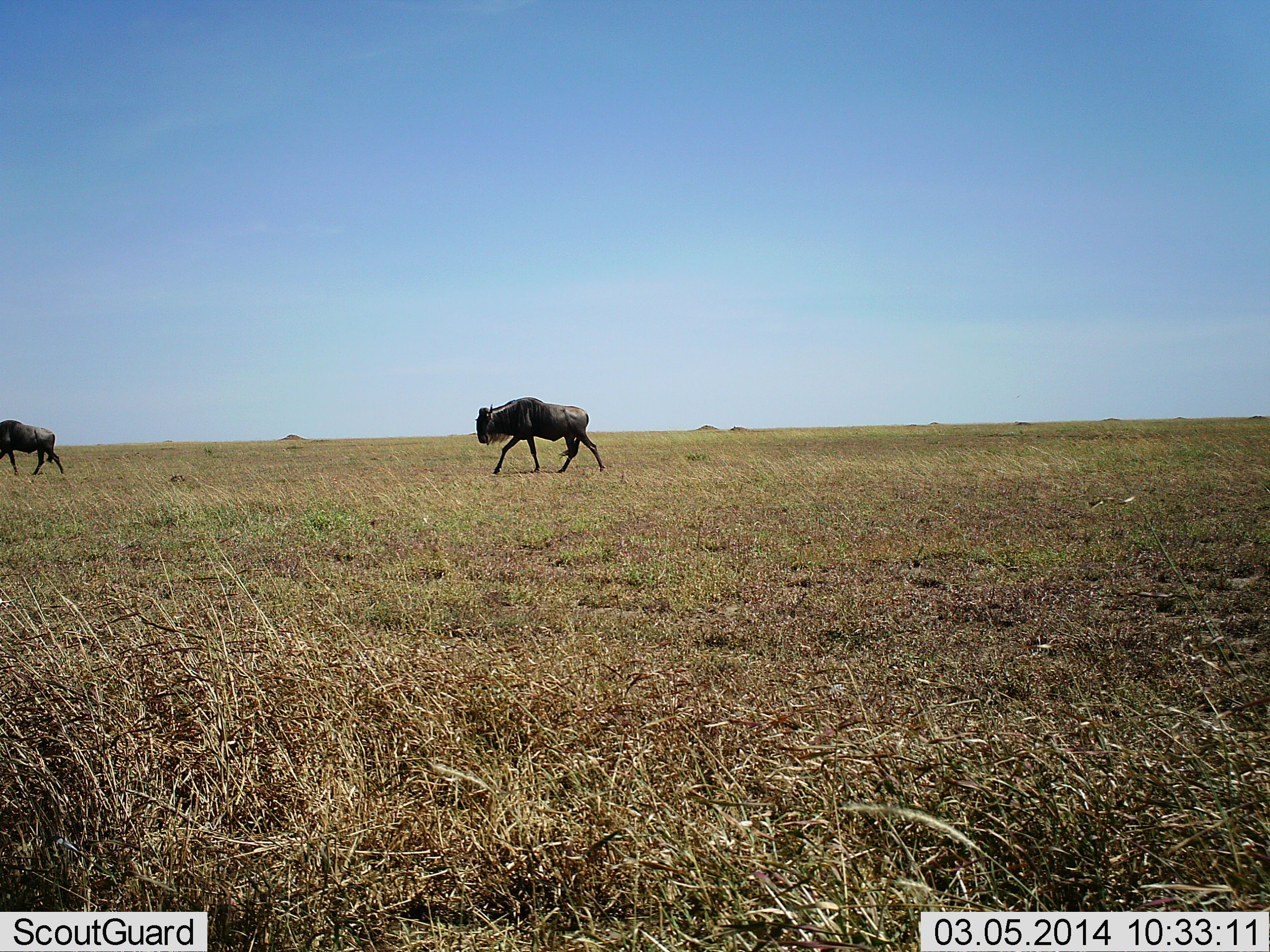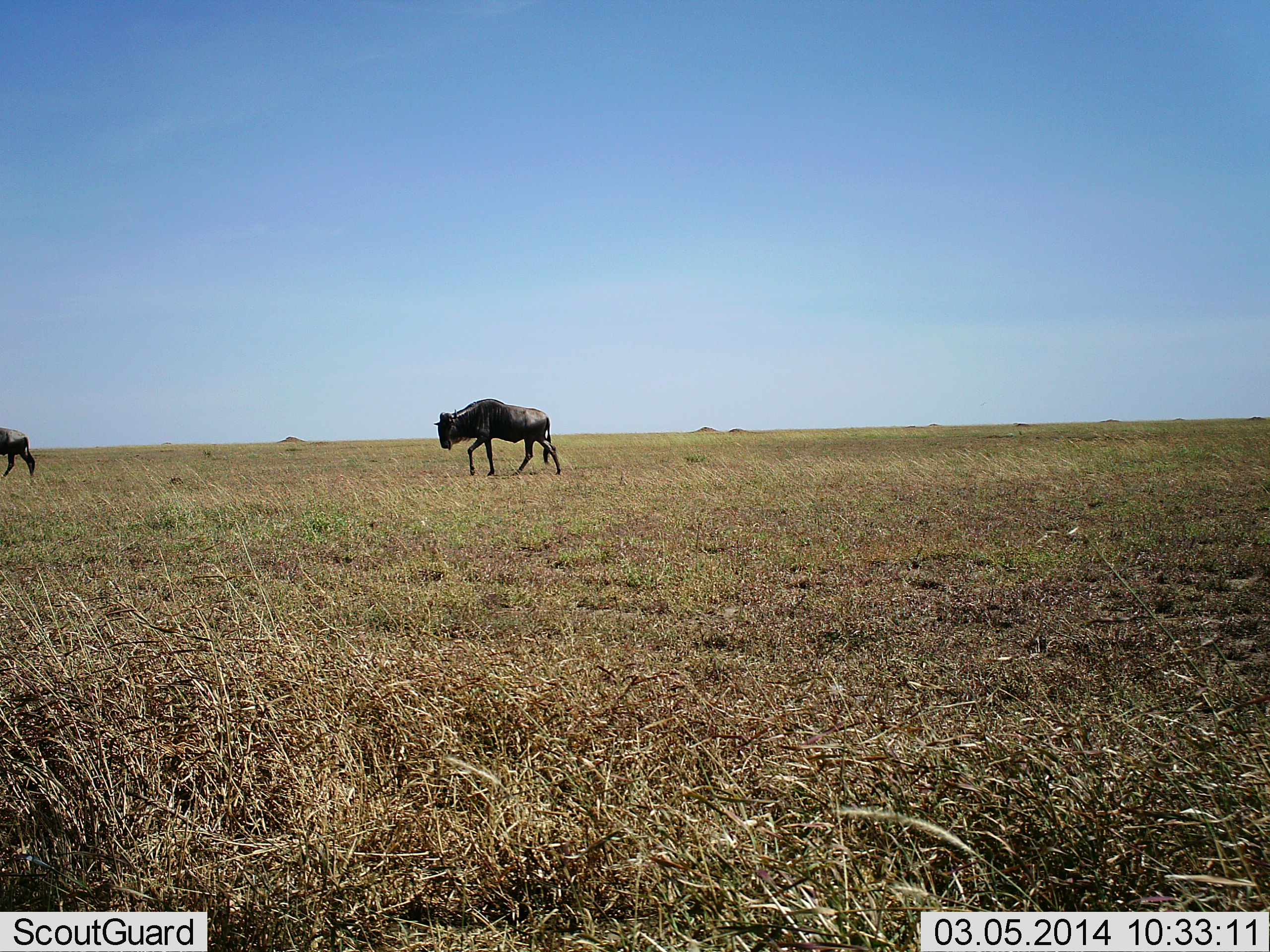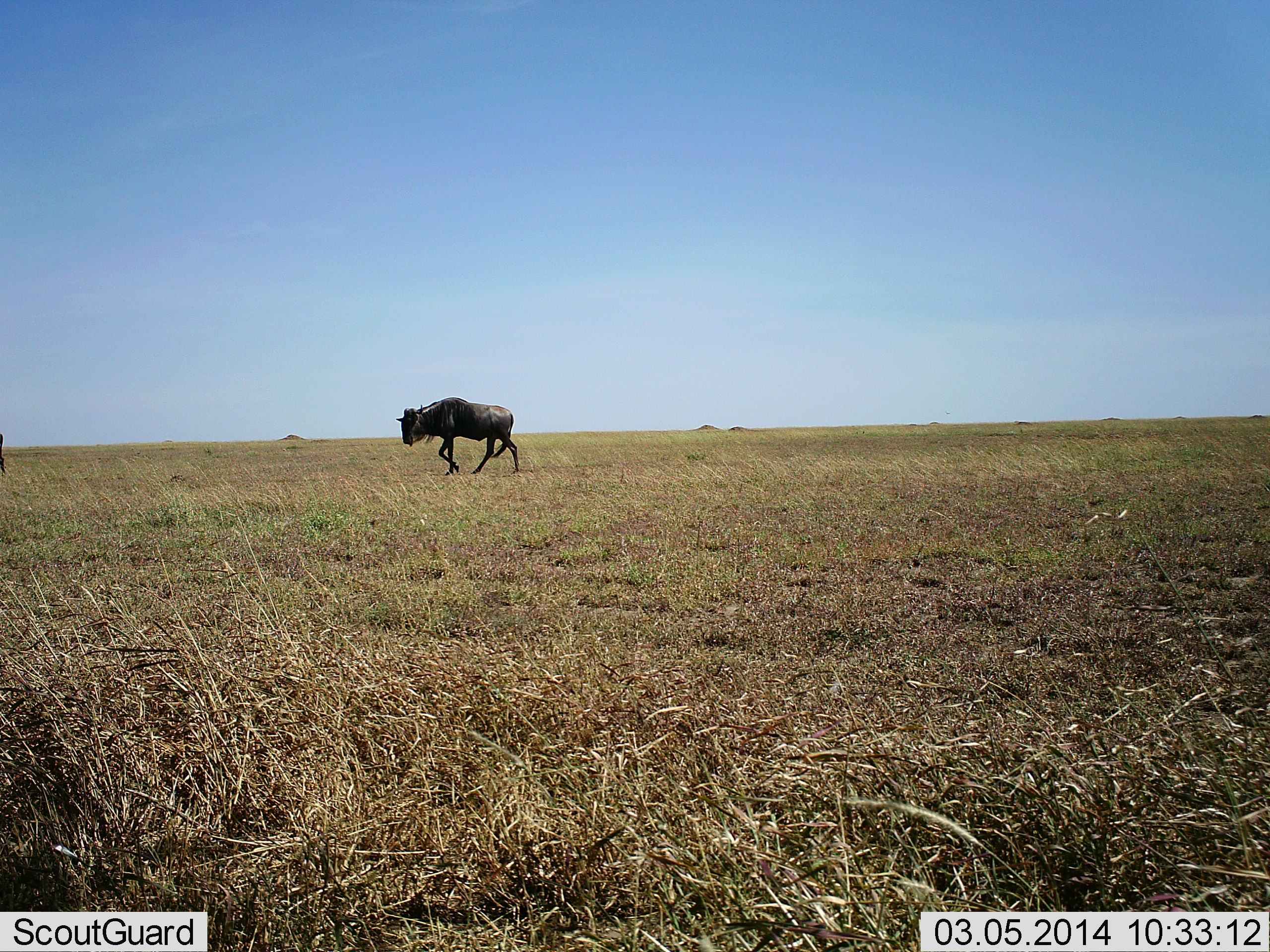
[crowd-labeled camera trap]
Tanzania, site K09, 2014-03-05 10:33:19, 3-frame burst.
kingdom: Animalia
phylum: Chordata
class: Mammalia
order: Artiodactyla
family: Bovidae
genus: Connochaetes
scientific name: Connochaetes taurinus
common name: blue wildebeest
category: wildebeest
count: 2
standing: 0%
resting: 0%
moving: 100%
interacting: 0%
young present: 0%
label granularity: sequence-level